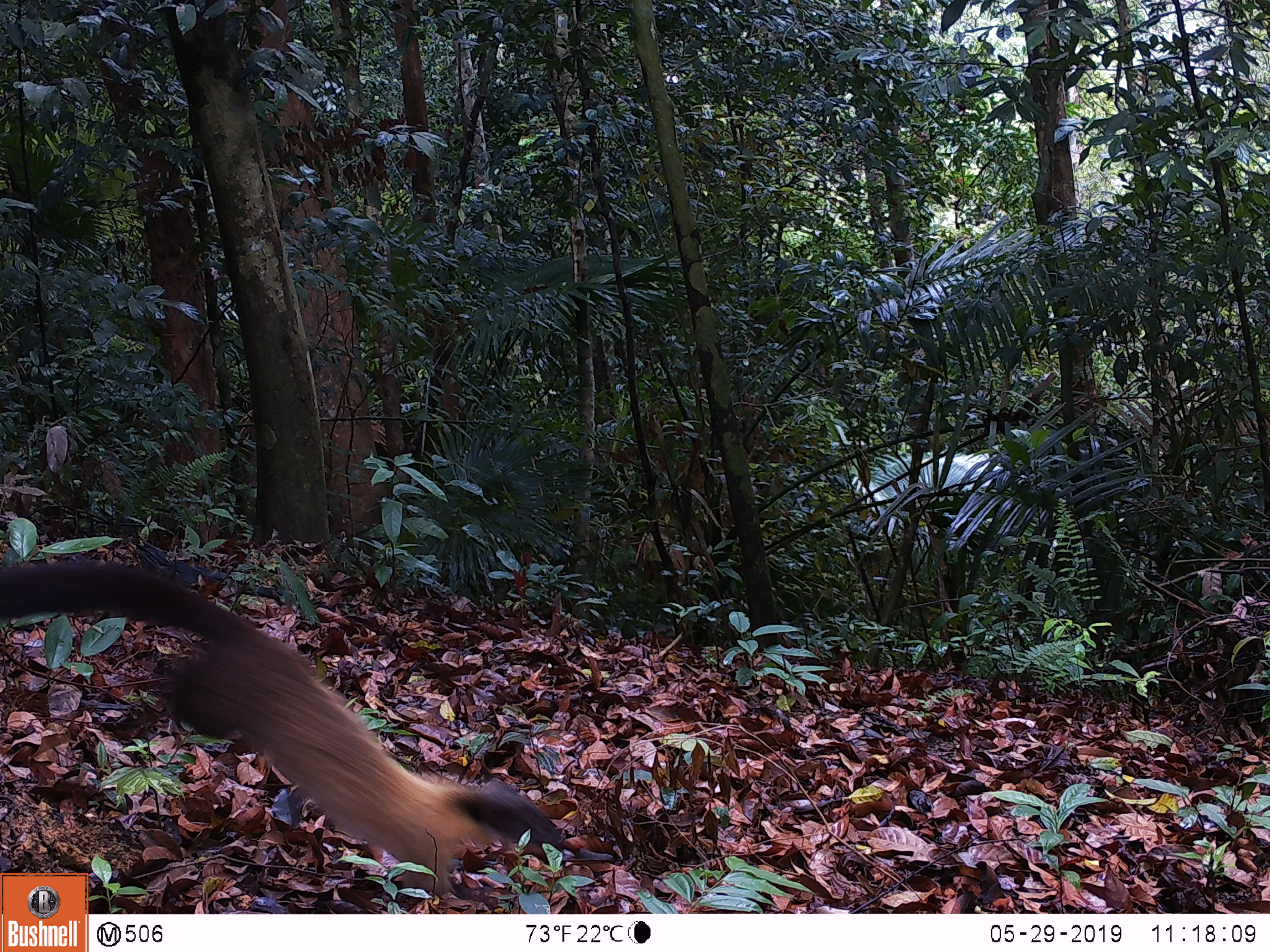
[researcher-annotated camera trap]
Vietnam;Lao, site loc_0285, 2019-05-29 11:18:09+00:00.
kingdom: Animalia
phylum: Chordata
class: Mammalia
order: Carnivora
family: Mustelidae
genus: Martes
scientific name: Martes flavigula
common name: yellow-throated marten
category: yellow throated marten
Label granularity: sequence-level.